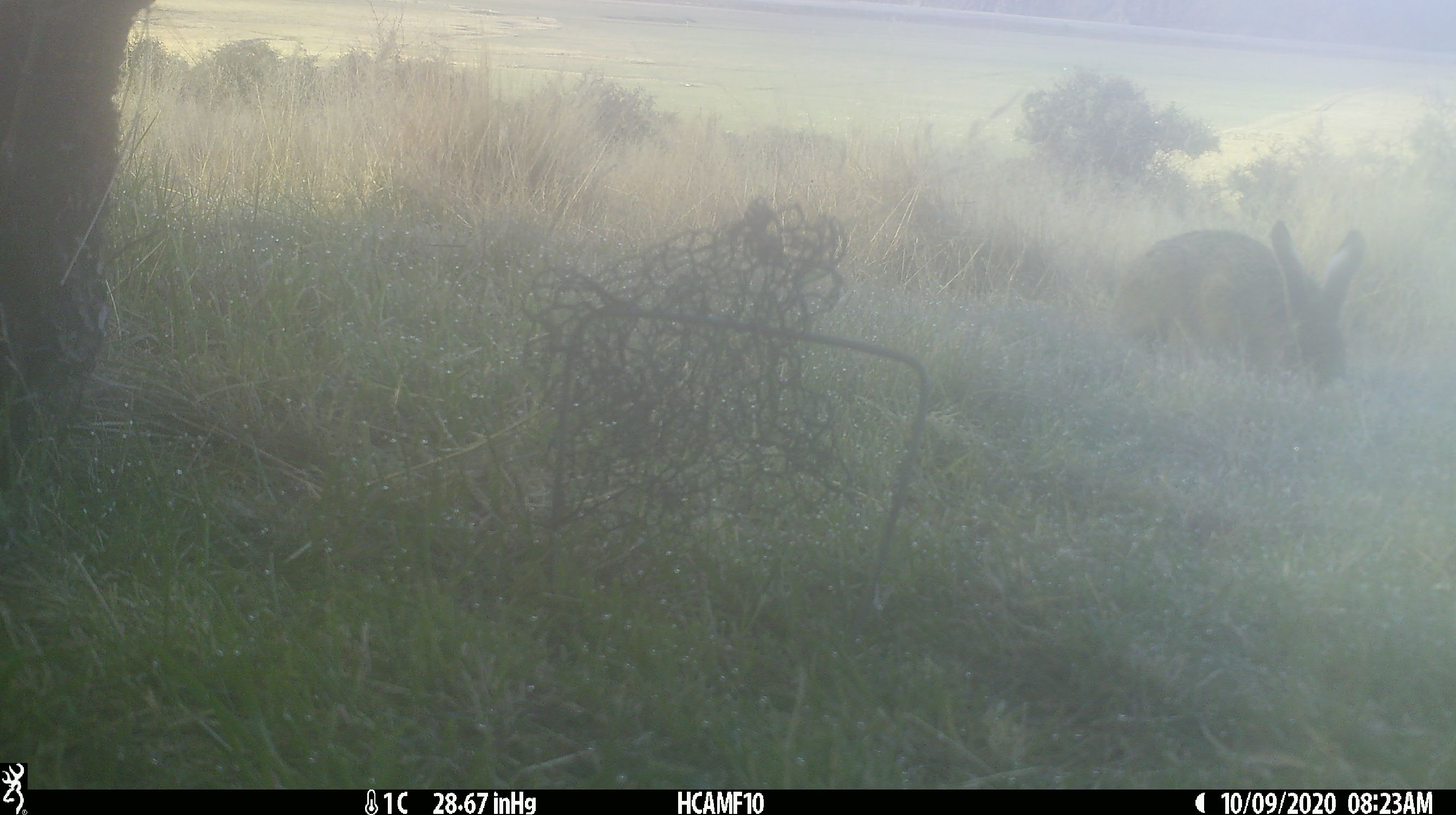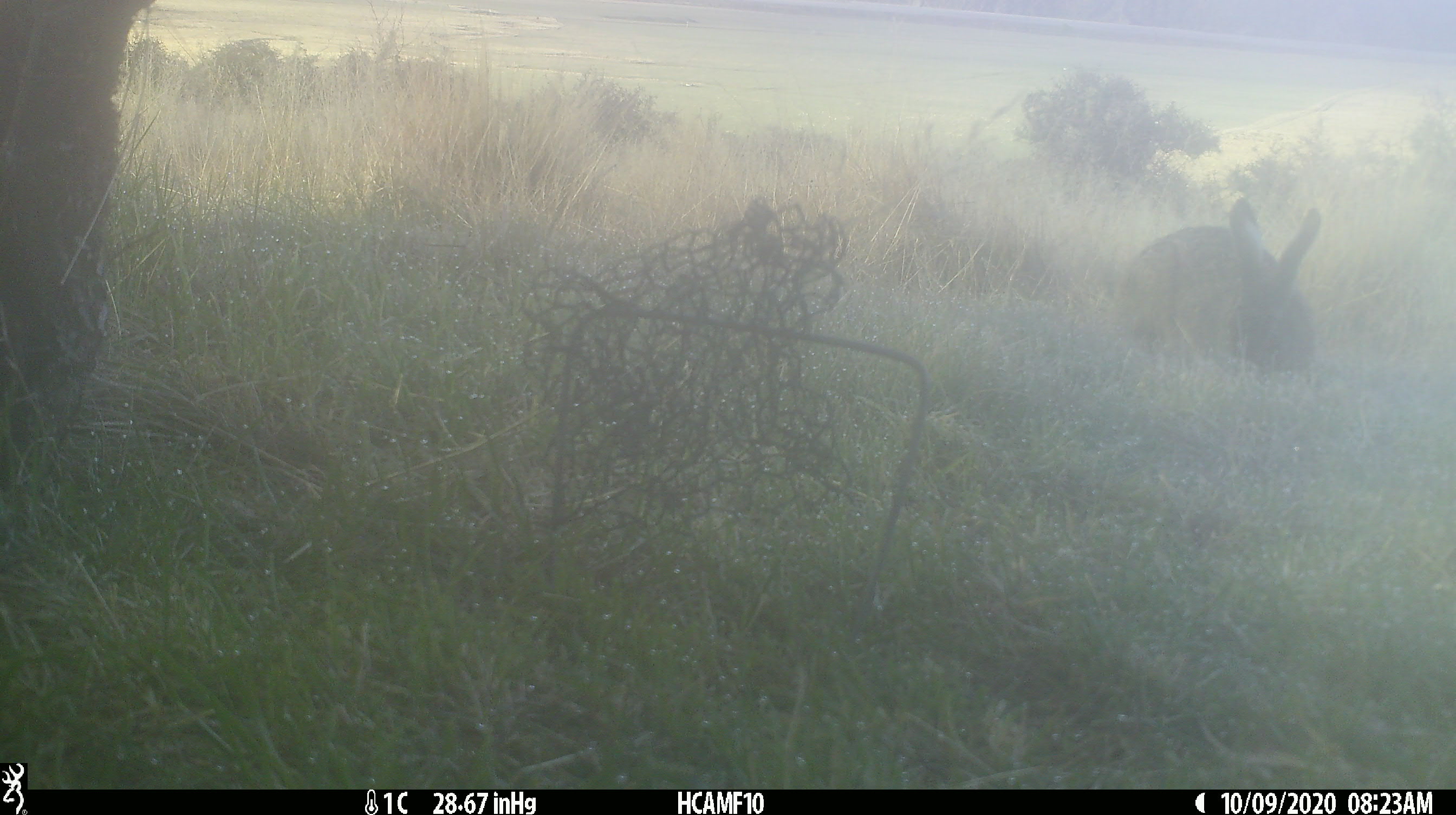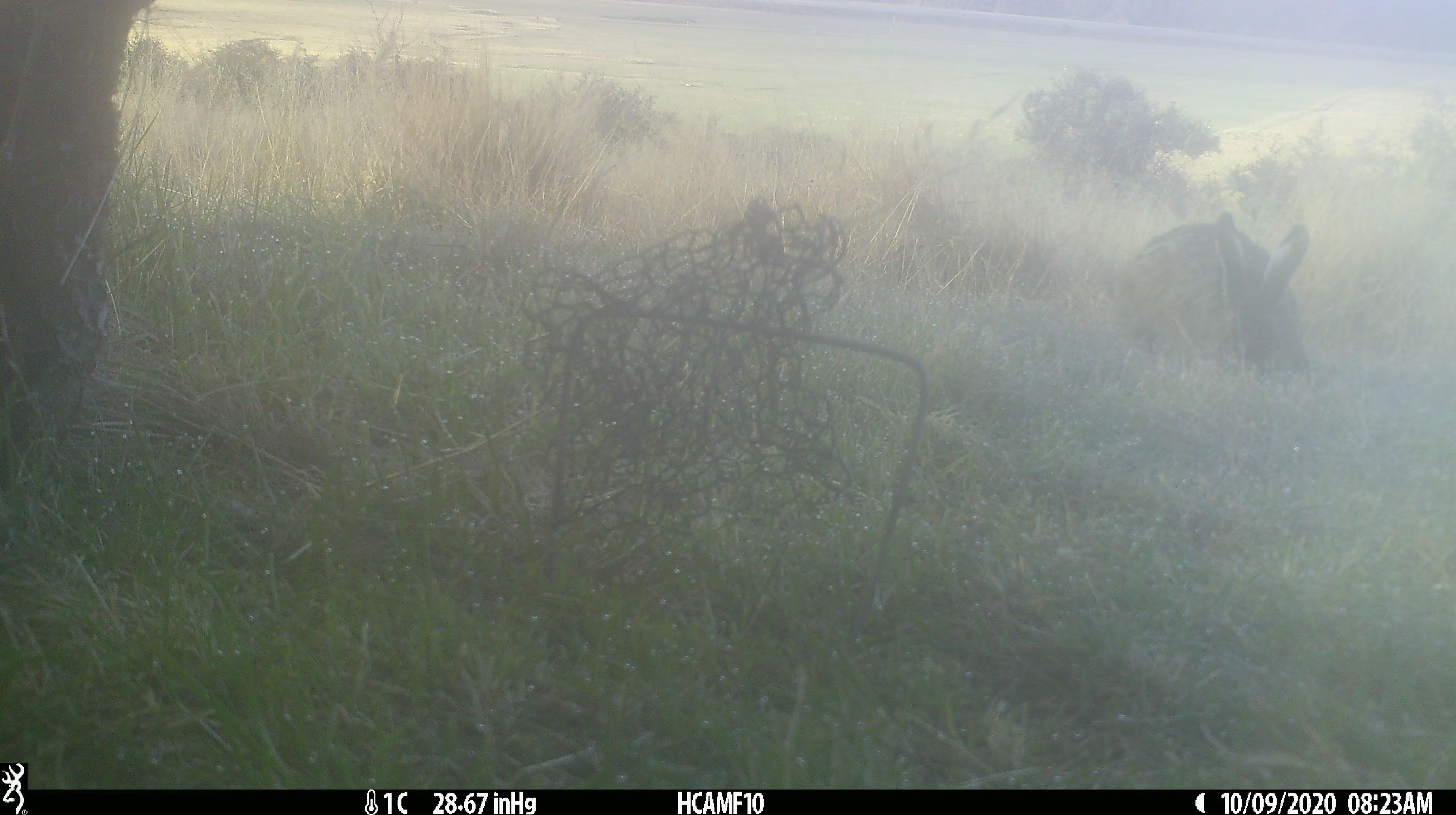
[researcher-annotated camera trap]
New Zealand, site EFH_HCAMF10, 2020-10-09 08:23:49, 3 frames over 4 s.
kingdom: Animalia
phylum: Chordata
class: Mammalia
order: Lagomorpha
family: Leporidae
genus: Lepus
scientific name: Lepus europaeus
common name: brown hare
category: hare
Hare (brown hare) (Lepus europaeus).